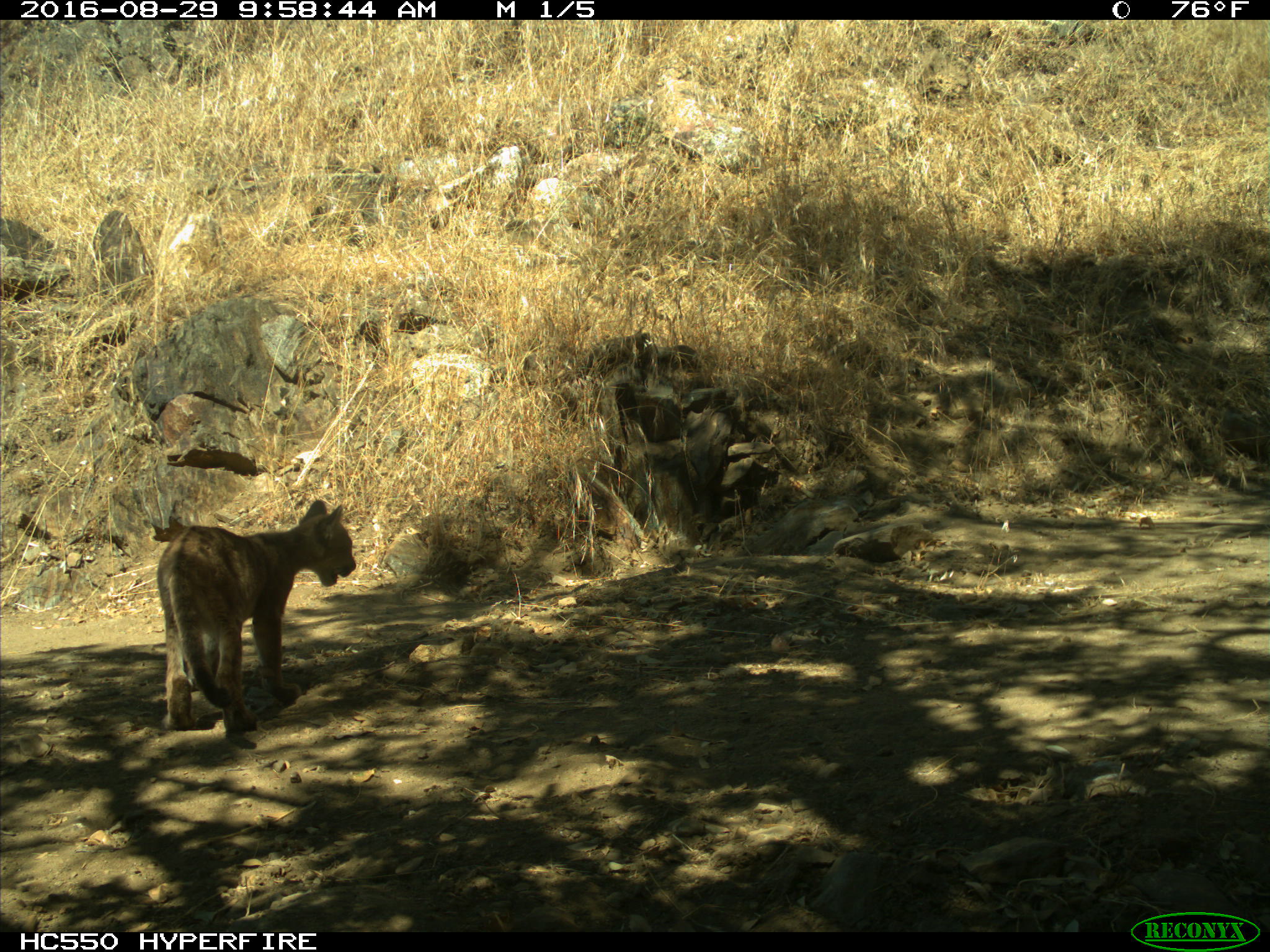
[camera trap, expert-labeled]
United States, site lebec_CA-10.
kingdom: Animalia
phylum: Chordata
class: Mammalia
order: Carnivora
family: Felidae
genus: Puma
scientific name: Puma concolor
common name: mountain lion